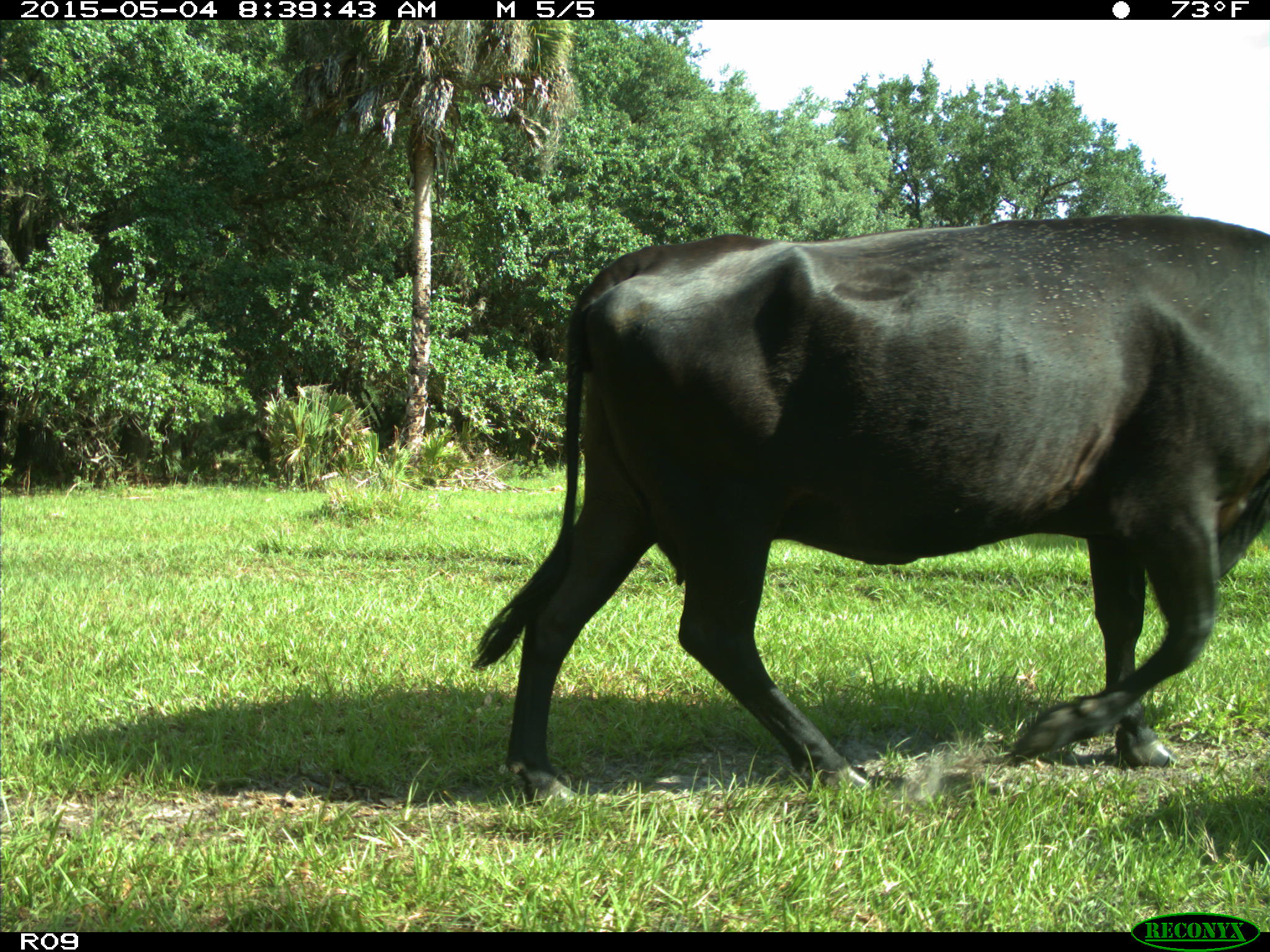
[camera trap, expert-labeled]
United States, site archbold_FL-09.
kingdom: Animalia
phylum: Chordata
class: Mammalia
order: Artiodactyla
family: Bovidae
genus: Bos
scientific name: Bos taurus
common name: domestic cow